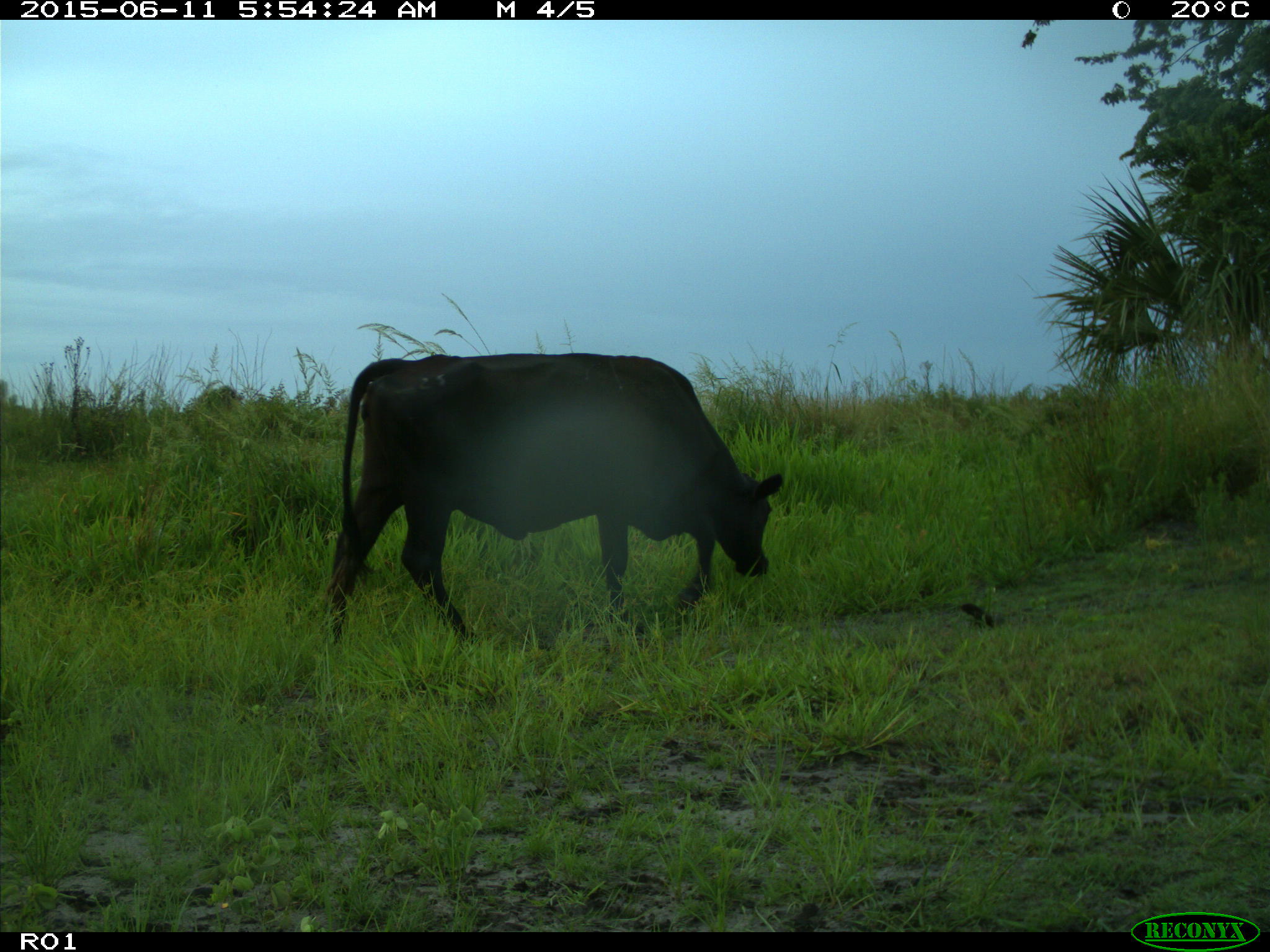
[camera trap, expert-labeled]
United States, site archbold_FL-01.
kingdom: Animalia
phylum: Chordata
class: Mammalia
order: Artiodactyla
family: Bovidae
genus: Bos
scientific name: Bos taurus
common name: domestic cow